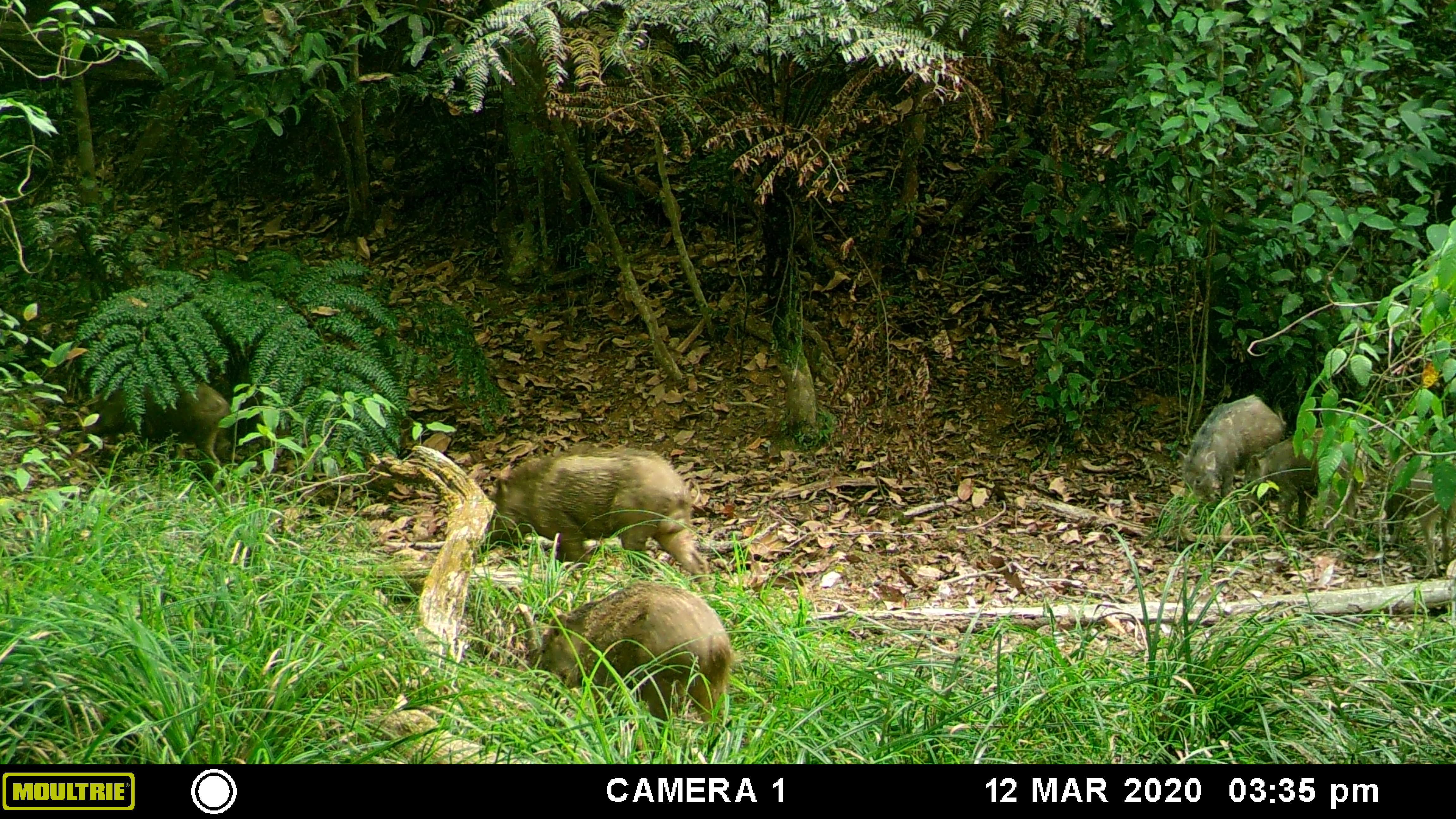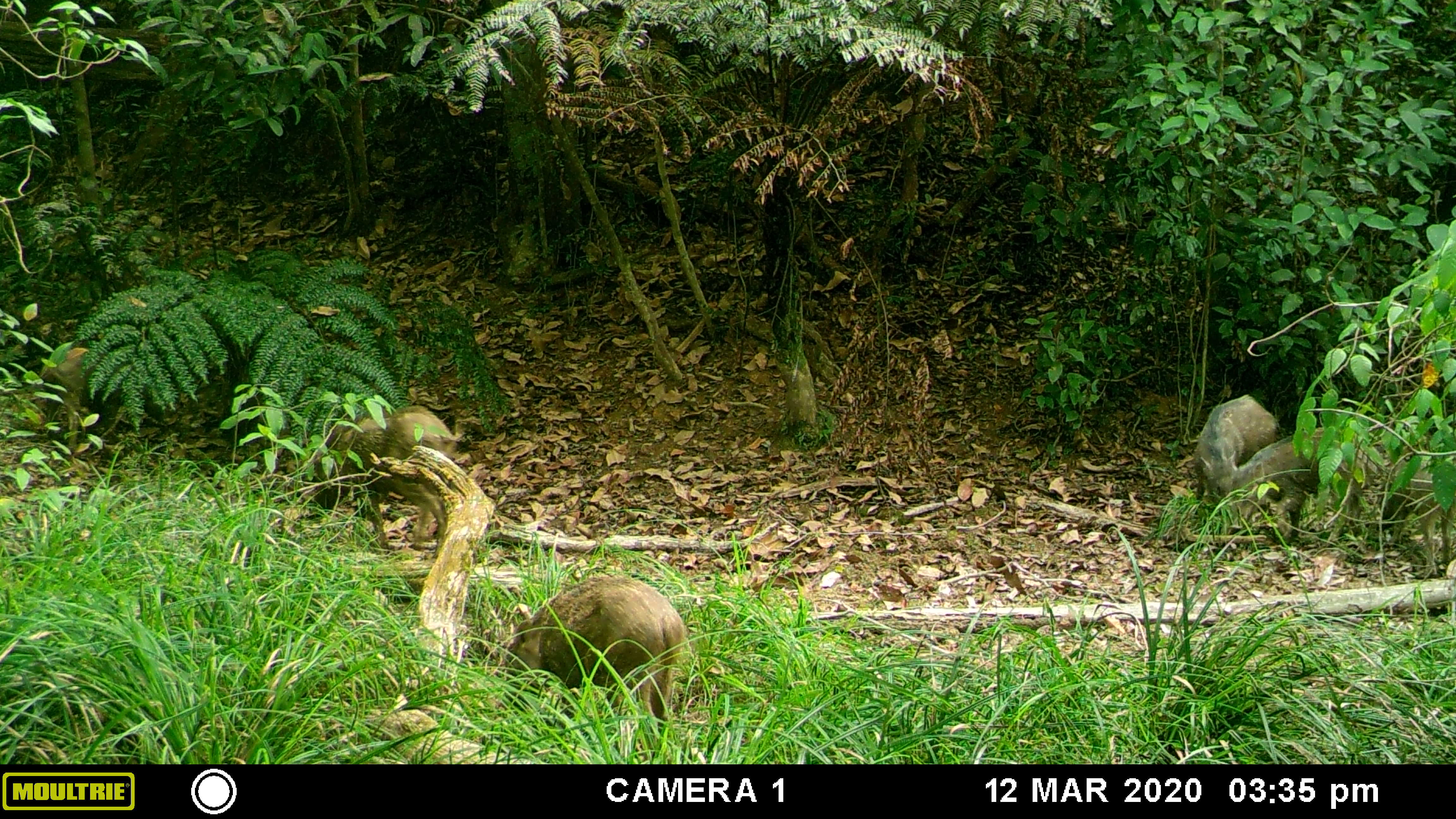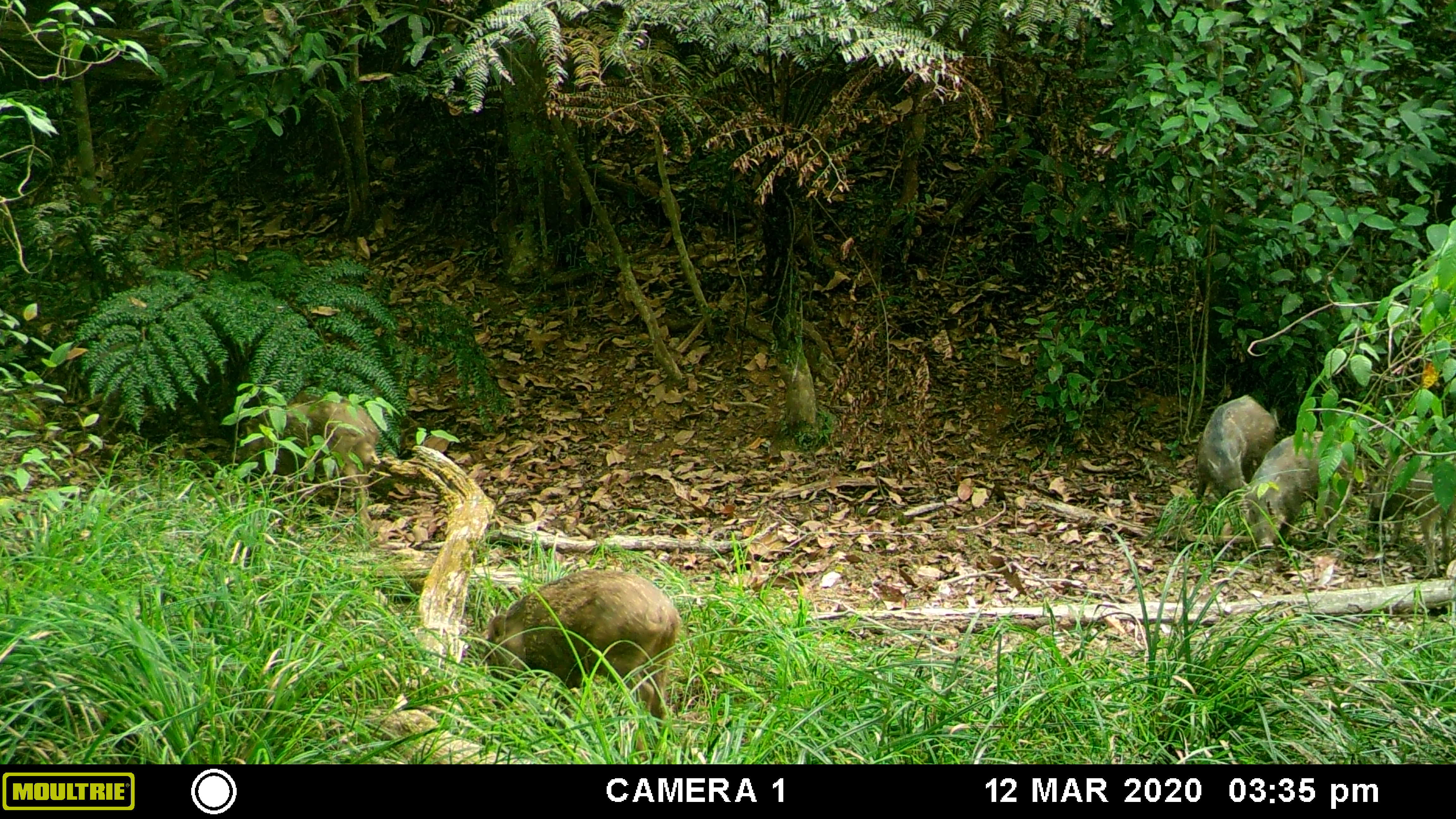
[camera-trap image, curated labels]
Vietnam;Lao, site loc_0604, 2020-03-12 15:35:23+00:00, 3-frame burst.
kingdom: Animalia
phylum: Chordata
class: Mammalia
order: Artiodactyla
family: Suidae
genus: Sus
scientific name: Sus scrofa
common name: eurasian wild pig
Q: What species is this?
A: Eurasian wild pig (Sus scrofa).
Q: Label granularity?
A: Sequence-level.